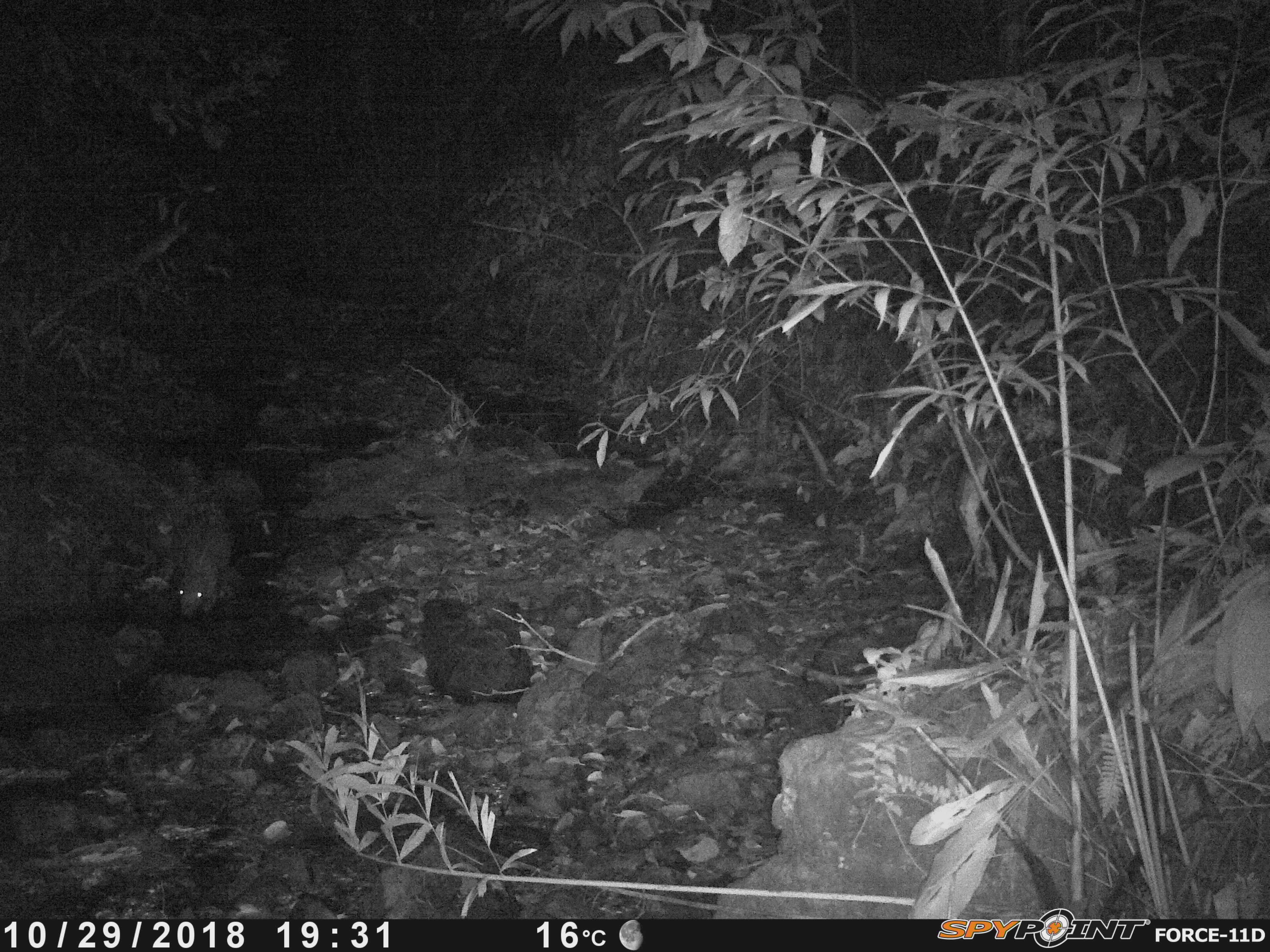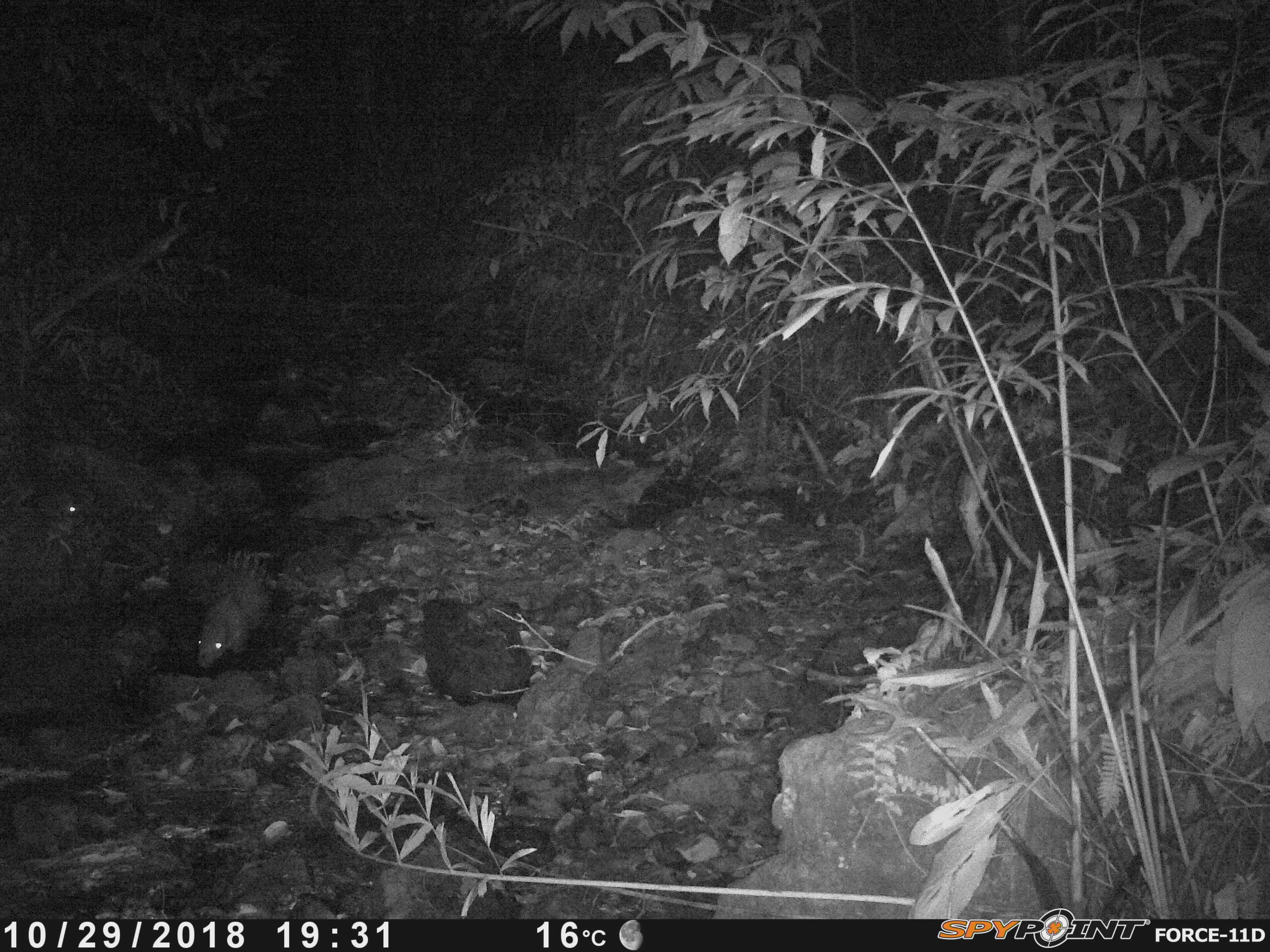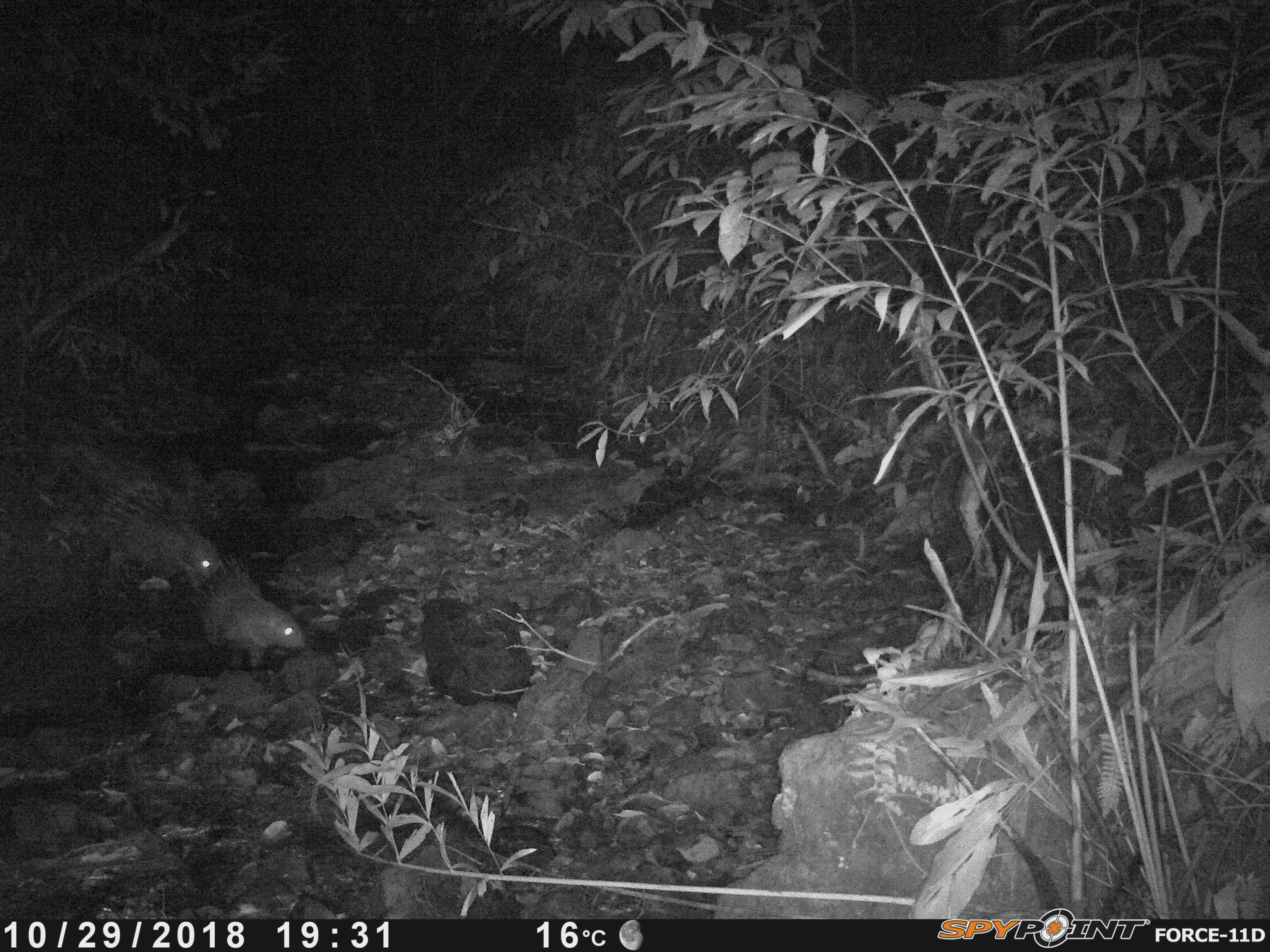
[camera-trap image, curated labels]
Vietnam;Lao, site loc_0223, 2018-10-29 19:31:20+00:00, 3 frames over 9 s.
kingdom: Animalia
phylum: Chordata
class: Mammalia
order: Rodentia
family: Hystricidae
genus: Hystrix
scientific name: Hystrix brachyura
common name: malayan porcupine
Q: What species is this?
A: Malayan porcupine (Hystrix brachyura).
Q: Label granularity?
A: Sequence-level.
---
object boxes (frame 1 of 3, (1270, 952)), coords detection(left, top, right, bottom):
malayan porcupine: detection(176, 495, 233, 619)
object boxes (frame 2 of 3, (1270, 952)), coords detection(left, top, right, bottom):
malayan porcupine: detection(194, 550, 271, 670); detection(24, 448, 96, 531)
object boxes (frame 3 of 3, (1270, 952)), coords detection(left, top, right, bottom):
malayan porcupine: detection(84, 474, 222, 590); detection(186, 555, 304, 671)